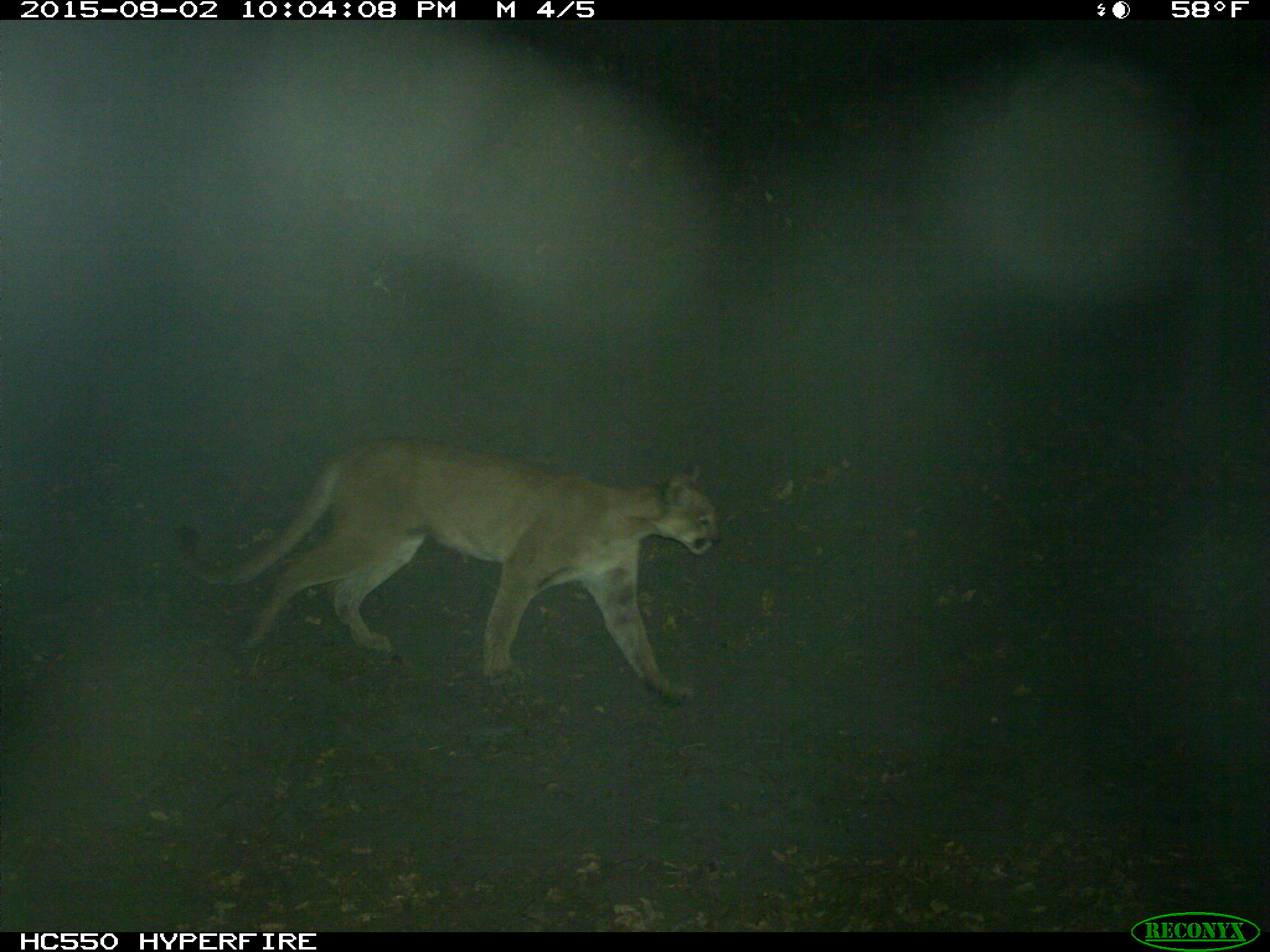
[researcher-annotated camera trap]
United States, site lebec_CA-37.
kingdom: Animalia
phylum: Chordata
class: Mammalia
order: Carnivora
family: Felidae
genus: Puma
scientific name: Puma concolor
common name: mountain lion